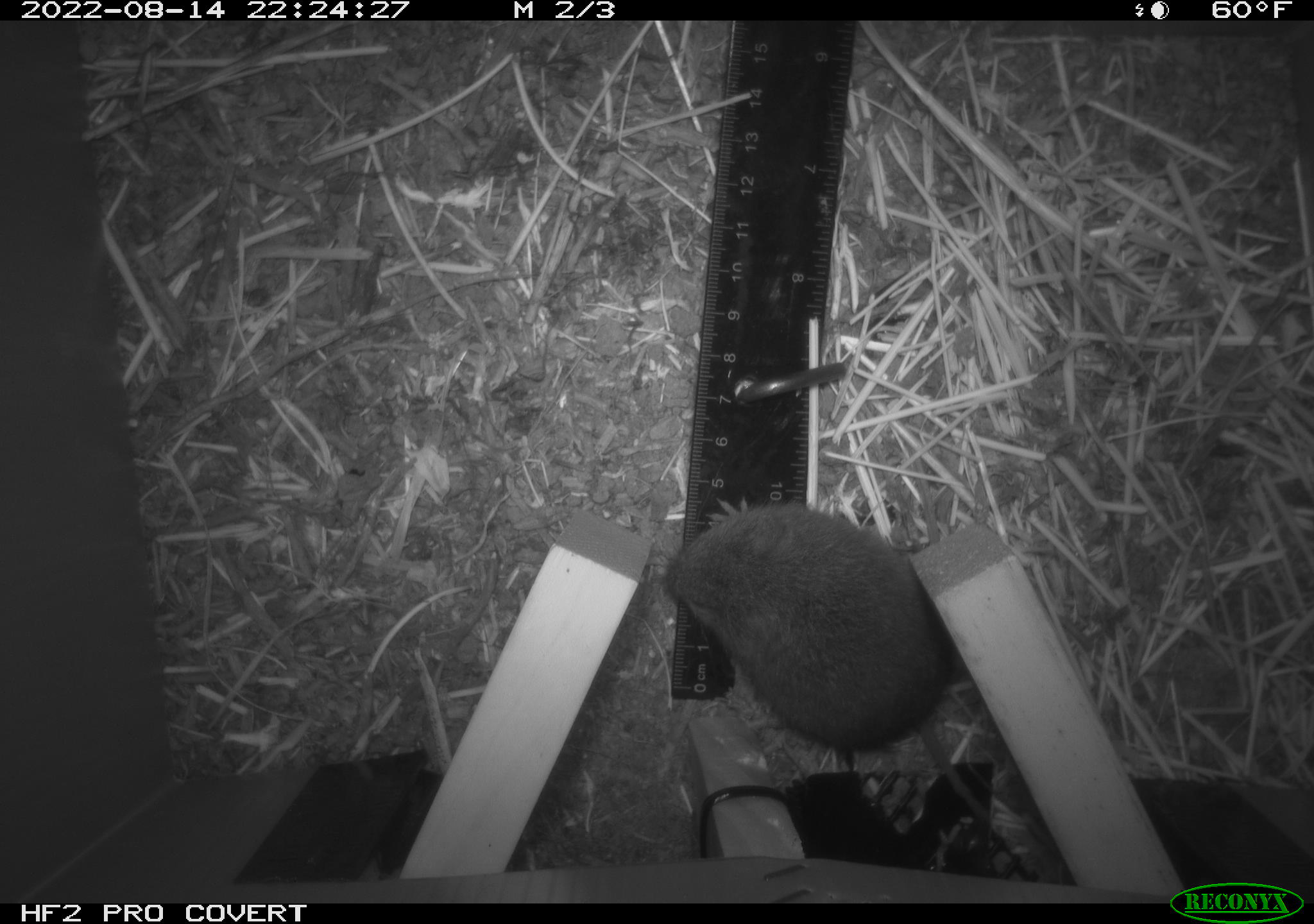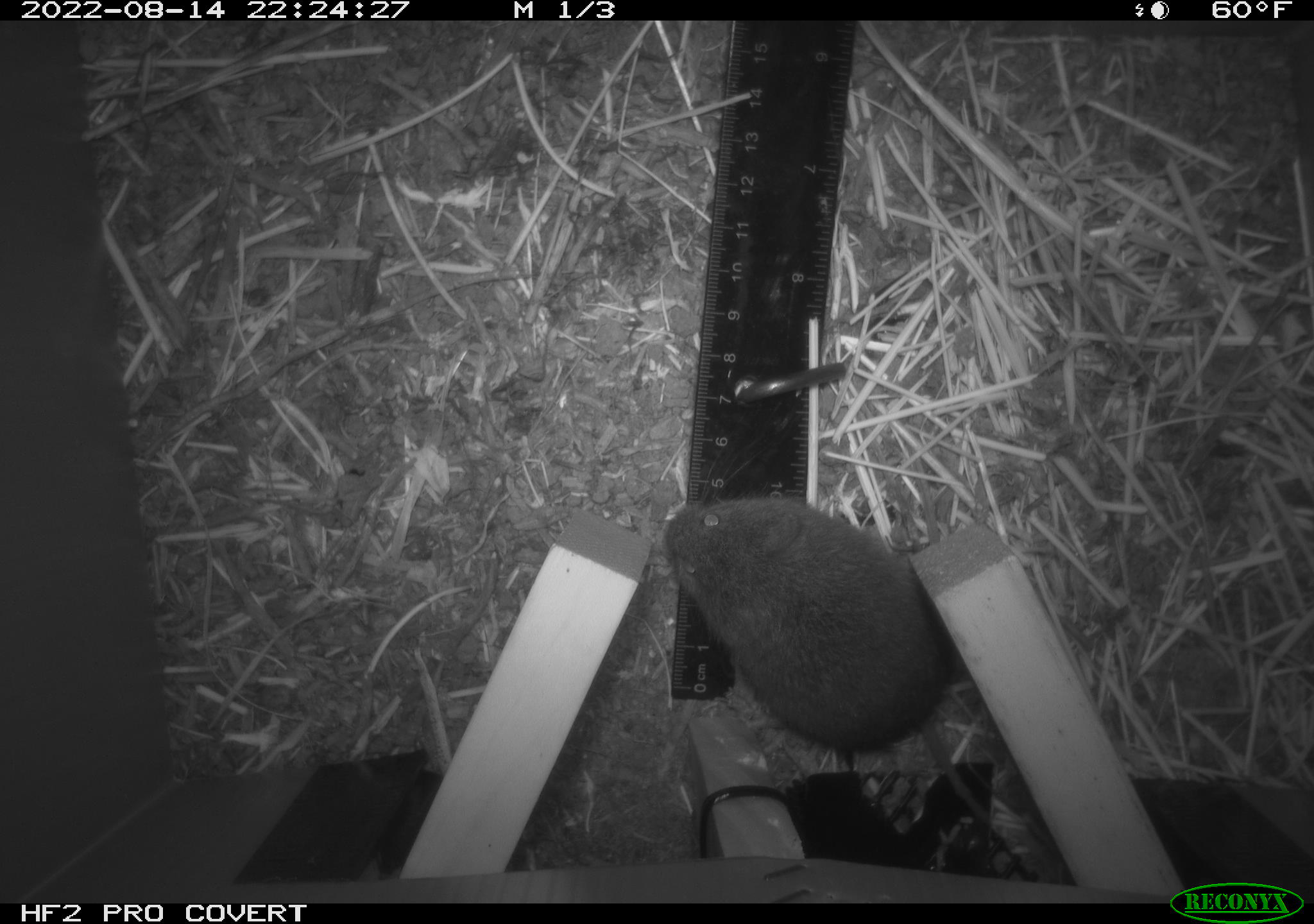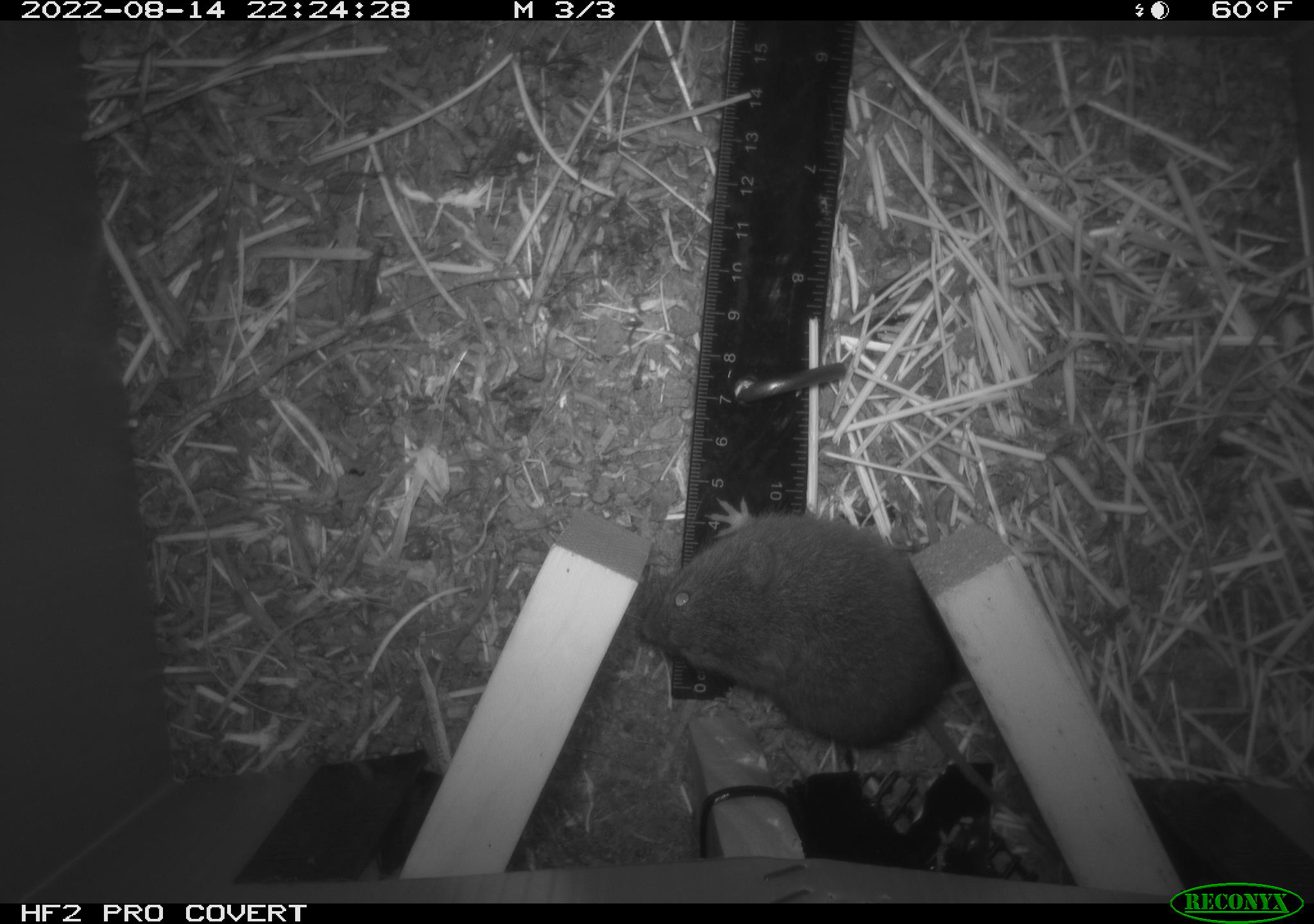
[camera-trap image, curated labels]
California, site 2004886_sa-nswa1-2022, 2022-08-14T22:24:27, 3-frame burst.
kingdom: Animalia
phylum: Chordata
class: Mammalia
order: Rodentia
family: Cricetidae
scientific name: Cricetidae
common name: hamsters, voles, lemmings, and allies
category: cricetidae family